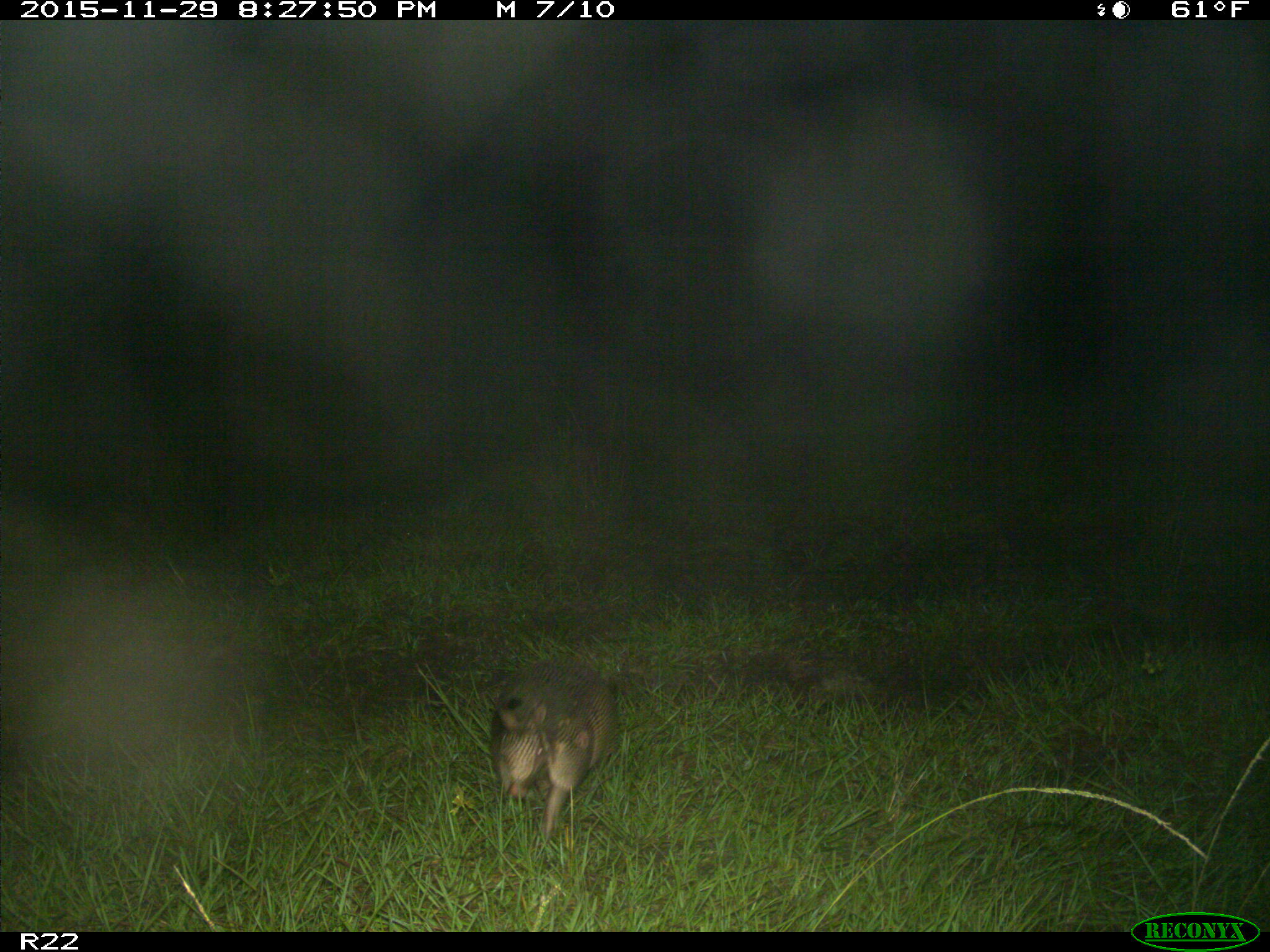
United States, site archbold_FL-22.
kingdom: Animalia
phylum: Chordata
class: Mammalia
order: Cingulata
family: Dasypodidae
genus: Dasypus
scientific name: Dasypus novemcinctus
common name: nine-banded armadillo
Dasypus novemcinctus (nine-banded armadillo).